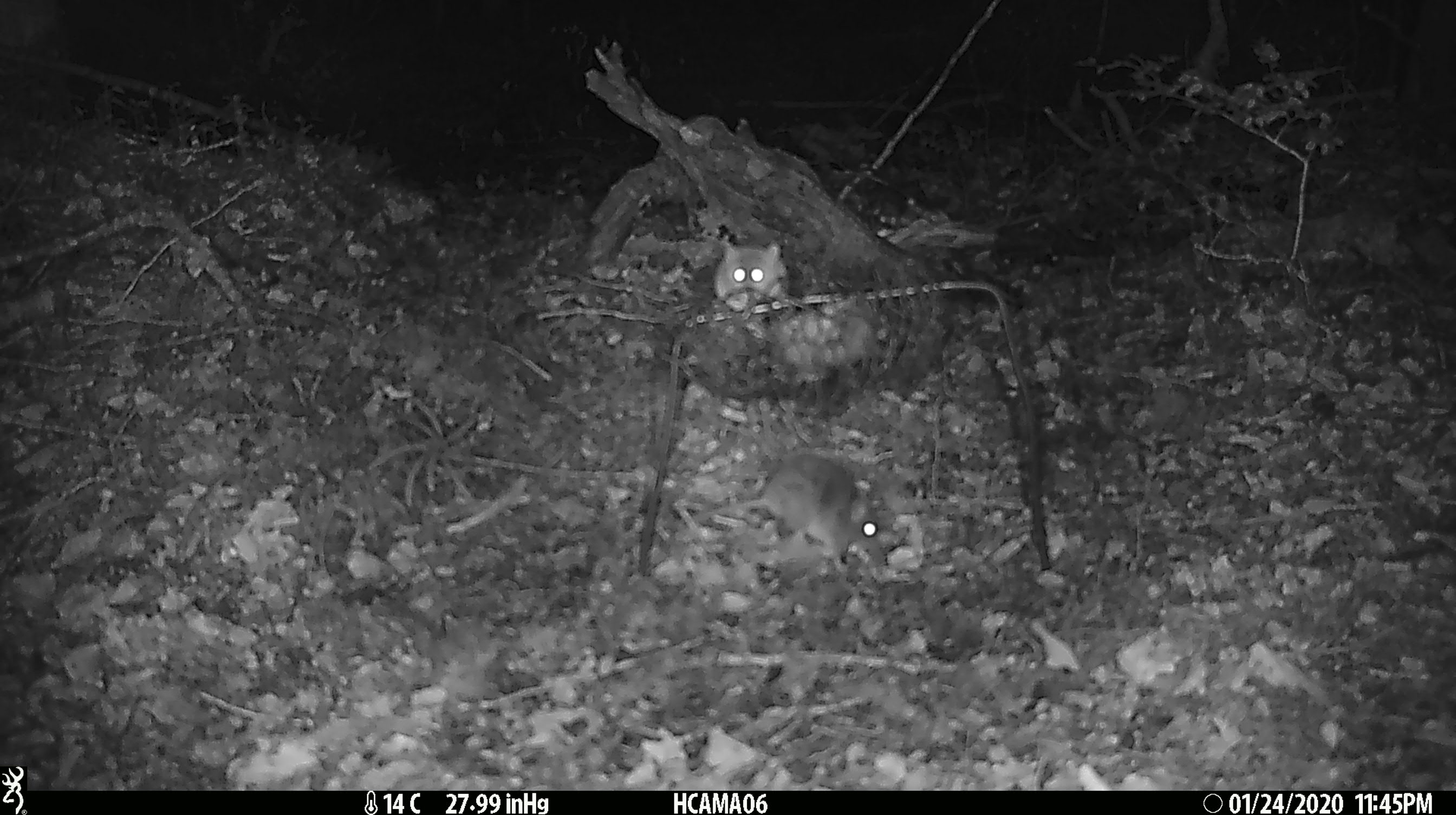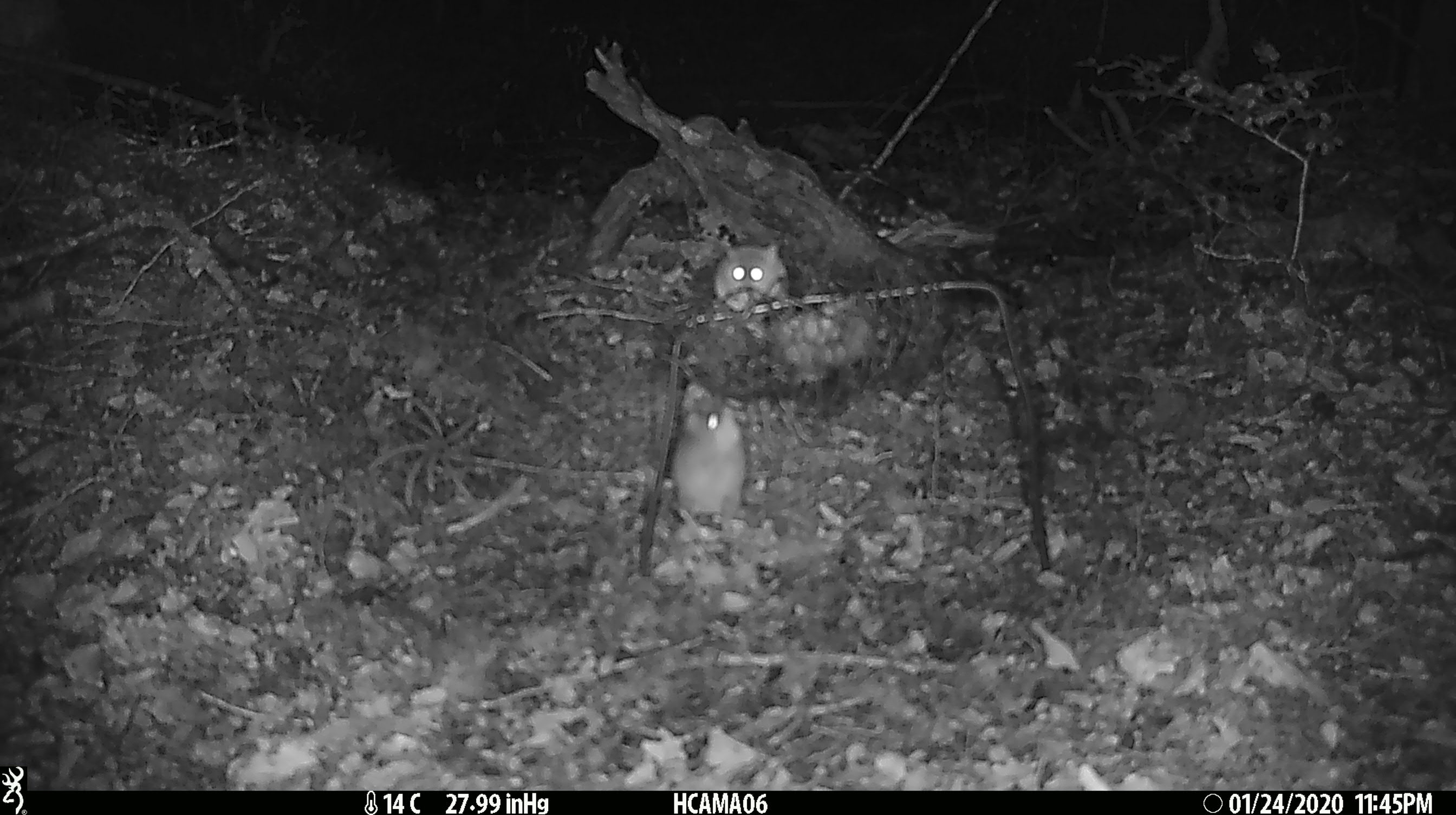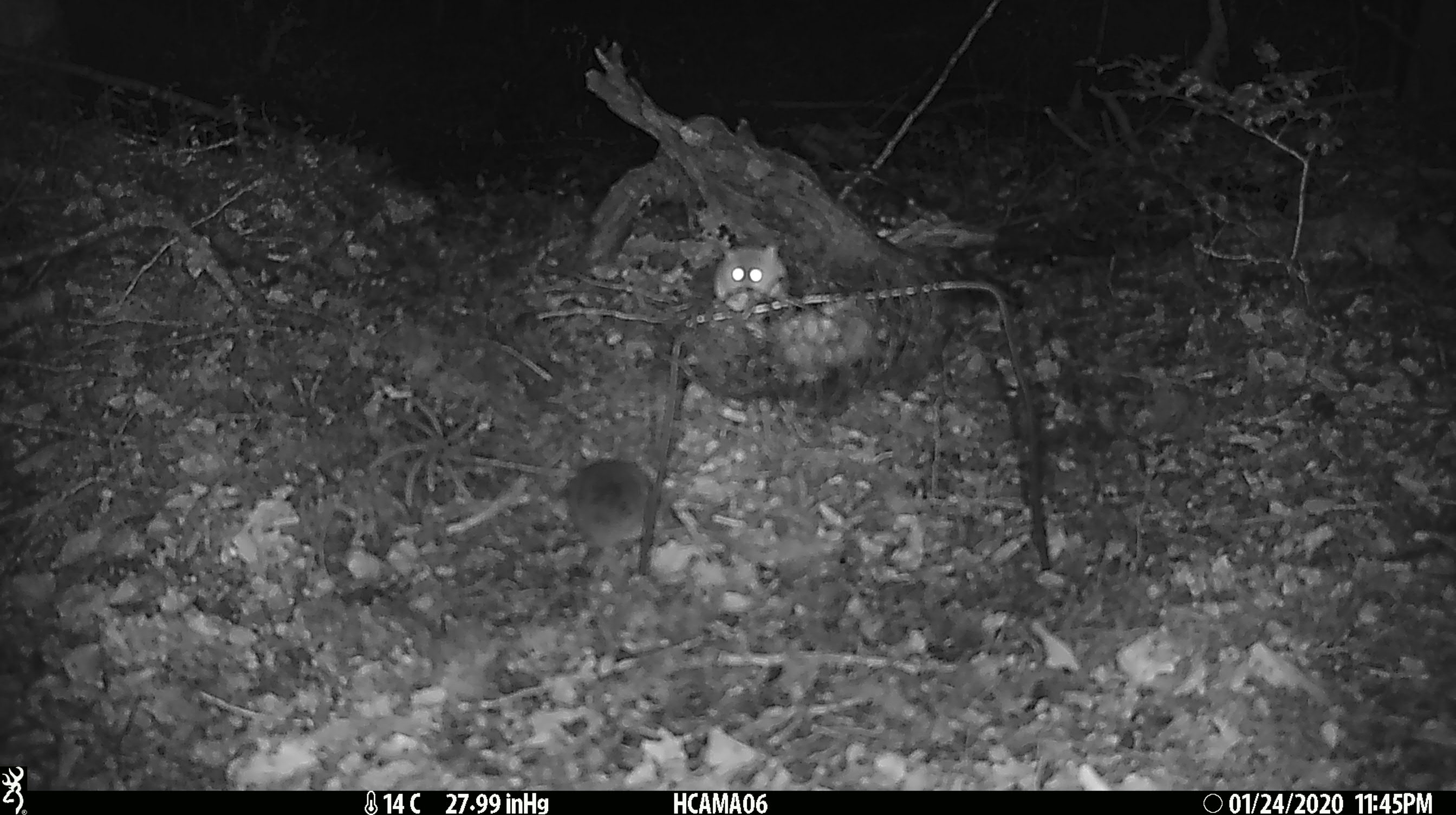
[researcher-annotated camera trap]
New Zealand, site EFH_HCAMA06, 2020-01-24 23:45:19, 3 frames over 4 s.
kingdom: Animalia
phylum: Chordata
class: Mammalia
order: Rodentia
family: Muridae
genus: Mus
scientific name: Mus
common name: mouse